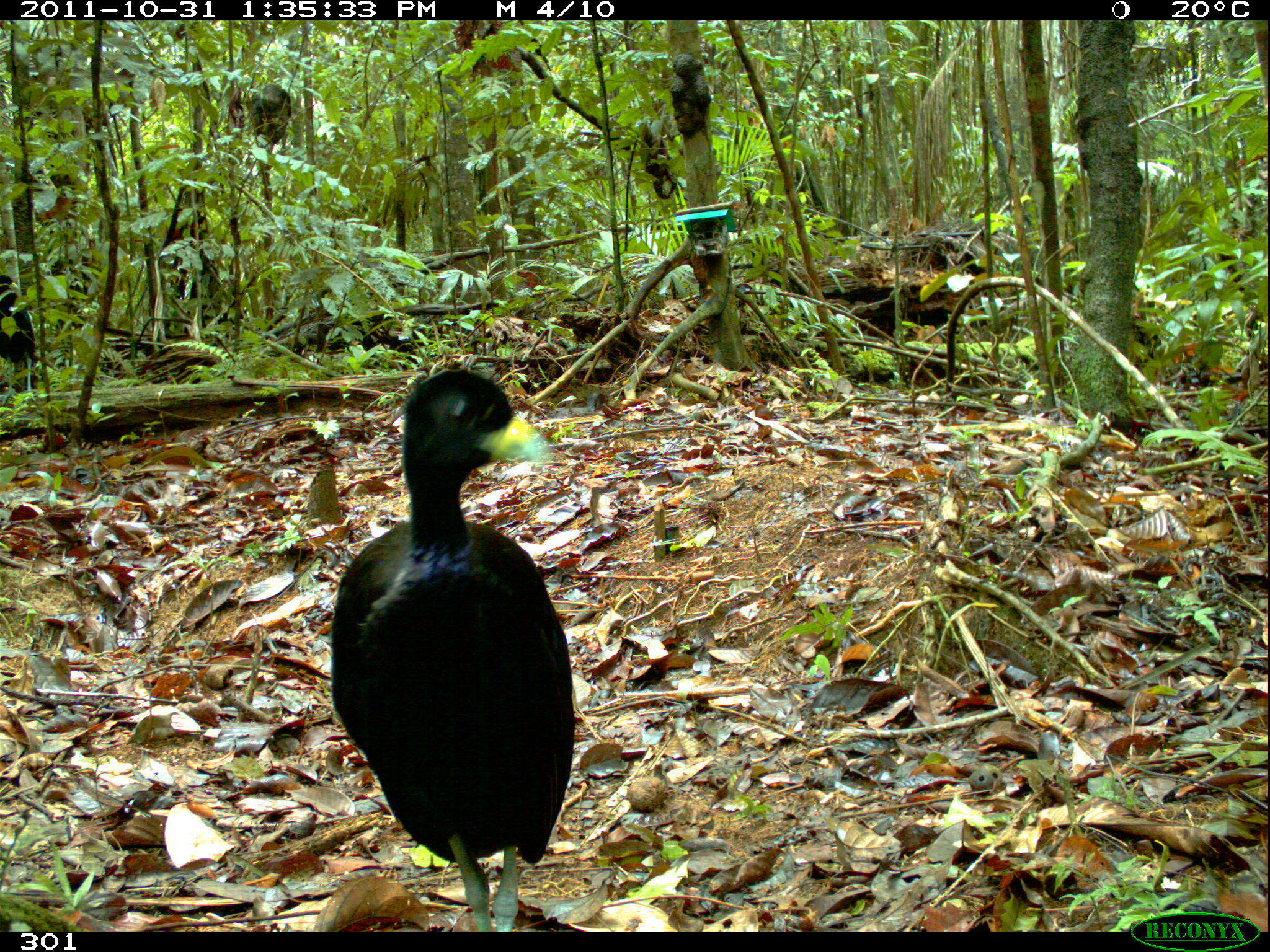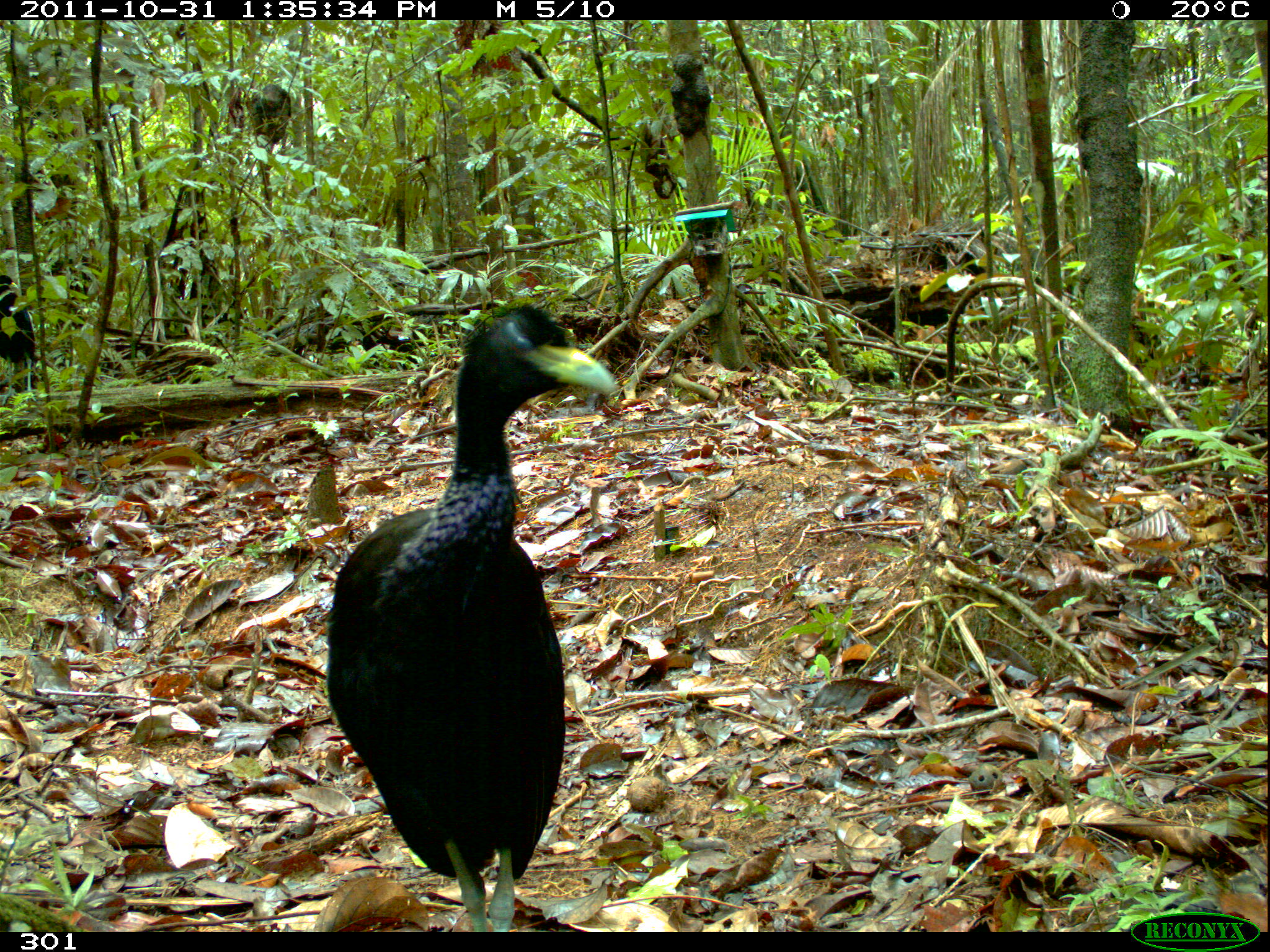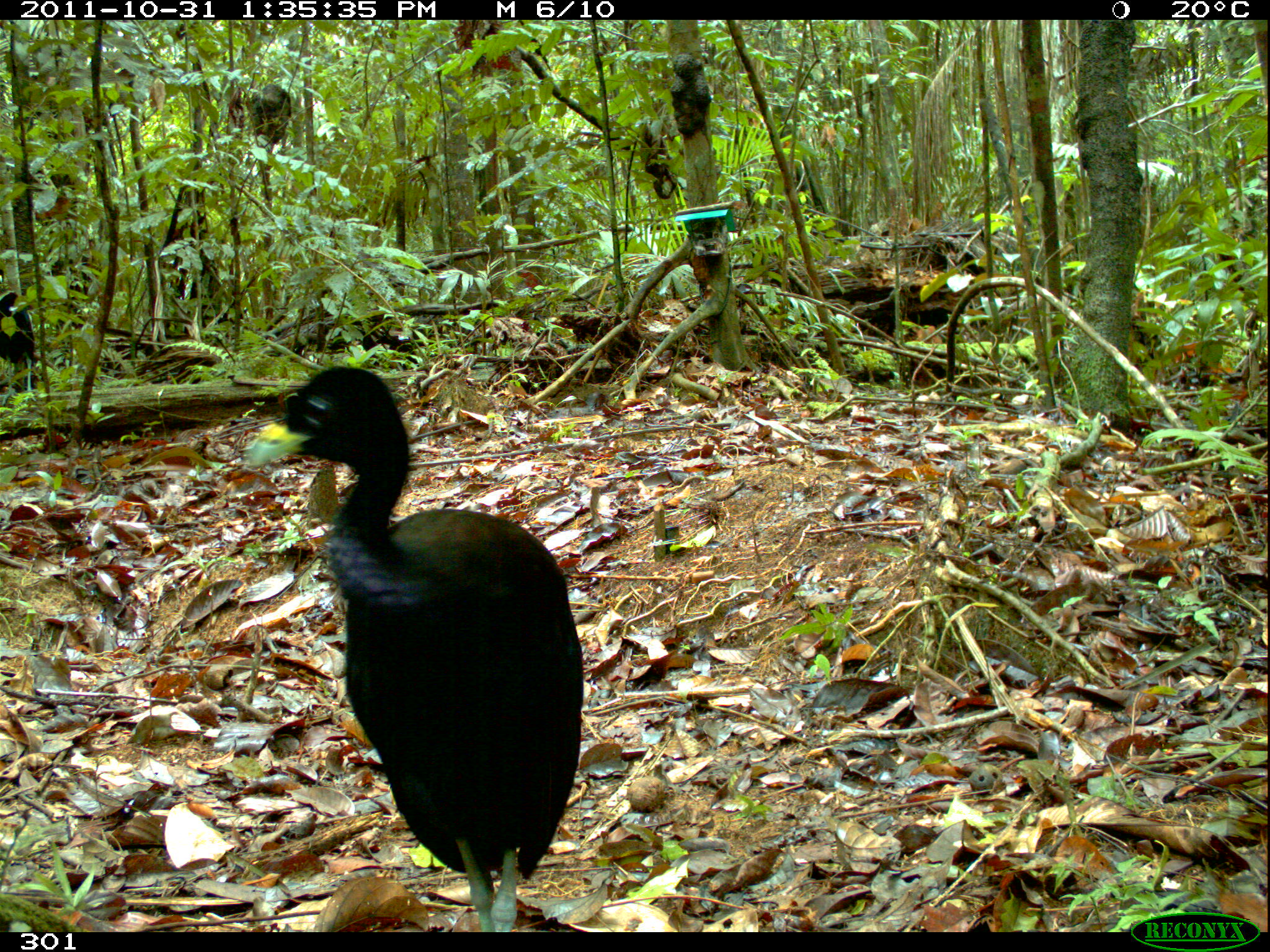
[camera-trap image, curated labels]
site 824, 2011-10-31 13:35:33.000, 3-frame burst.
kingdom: Animalia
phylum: Chordata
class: Aves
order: Gruiformes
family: Psophiidae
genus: Psophia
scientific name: Psophia leucoptera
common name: pale-winged trumpeter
Psophia leucoptera (pale-winged trumpeter).